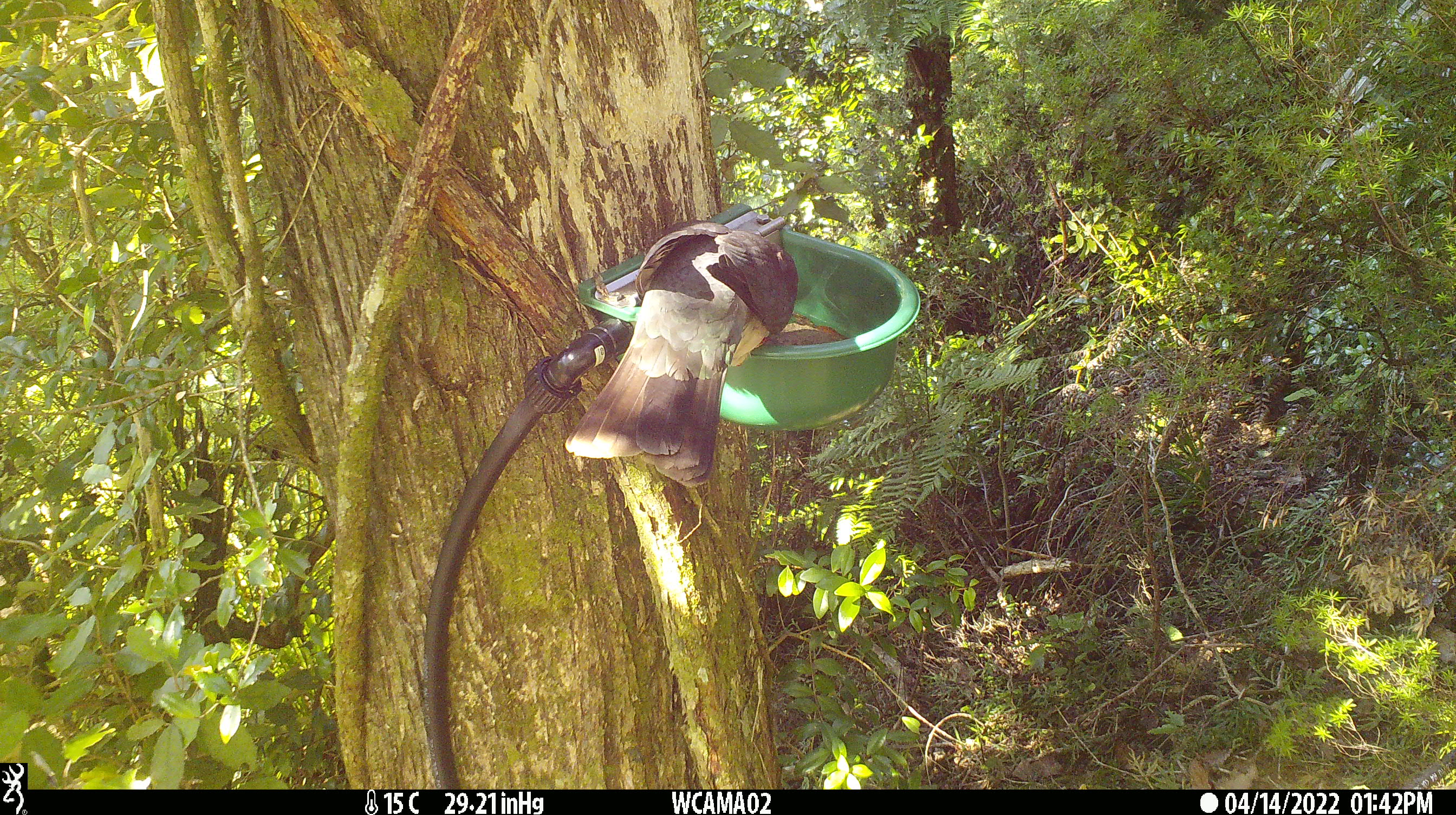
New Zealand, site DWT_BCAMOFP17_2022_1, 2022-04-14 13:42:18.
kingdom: Animalia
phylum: Chordata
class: Aves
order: Columbiformes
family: Columbidae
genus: Hemiphaga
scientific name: Hemiphaga novaeseelandiae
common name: new zealand pigeon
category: kereru